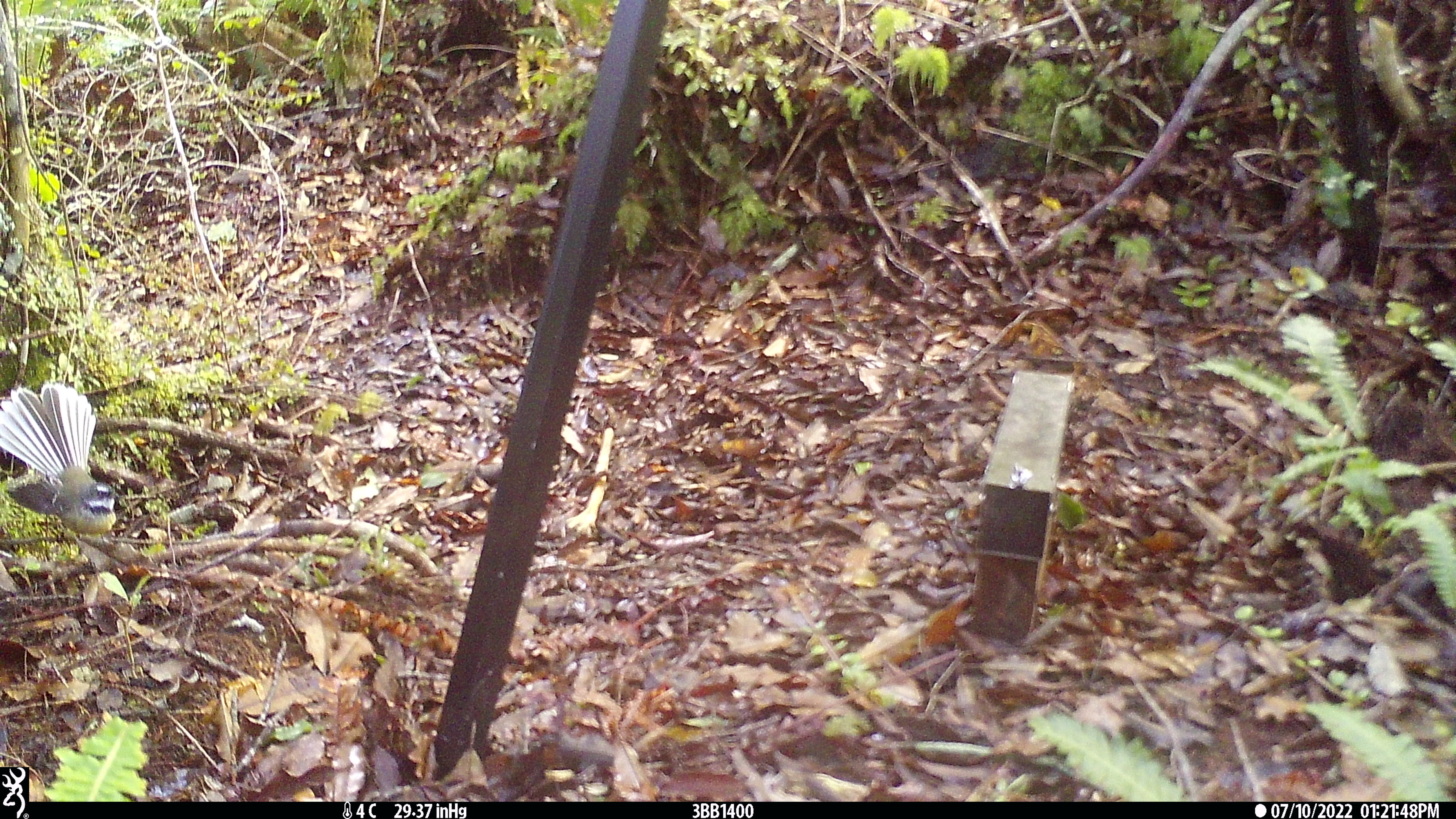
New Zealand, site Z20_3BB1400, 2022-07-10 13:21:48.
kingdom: Animalia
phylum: Chordata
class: Aves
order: Passeriformes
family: Rhipiduridae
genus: Rhipidura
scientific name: Rhipidura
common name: fantails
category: fantail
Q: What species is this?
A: Fantail (fantails) (Rhipidura).